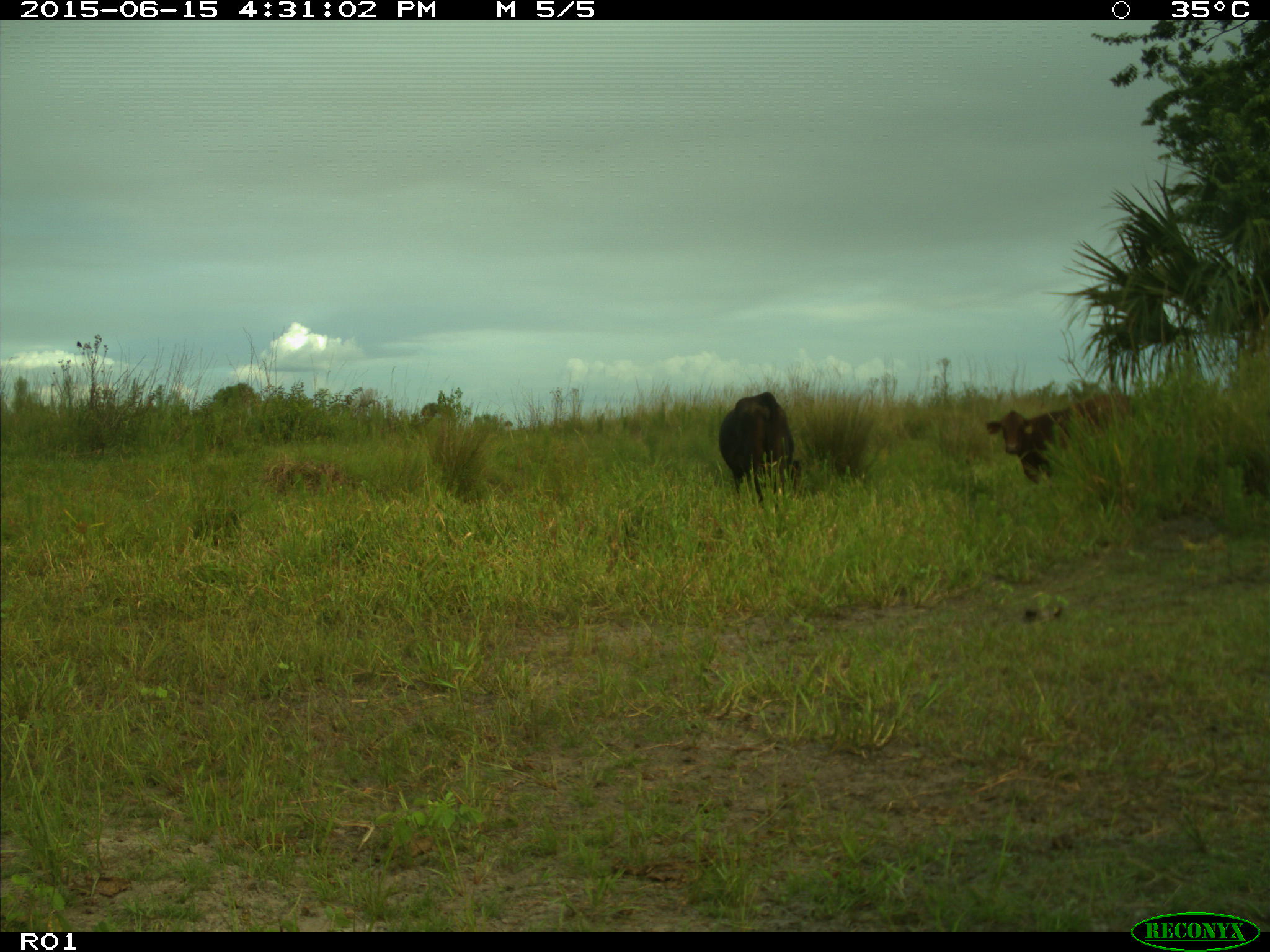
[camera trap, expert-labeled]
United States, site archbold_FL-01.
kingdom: Animalia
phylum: Chordata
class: Mammalia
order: Artiodactyla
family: Bovidae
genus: Bos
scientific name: Bos taurus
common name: domestic cow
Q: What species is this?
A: Bos taurus (domestic cow).